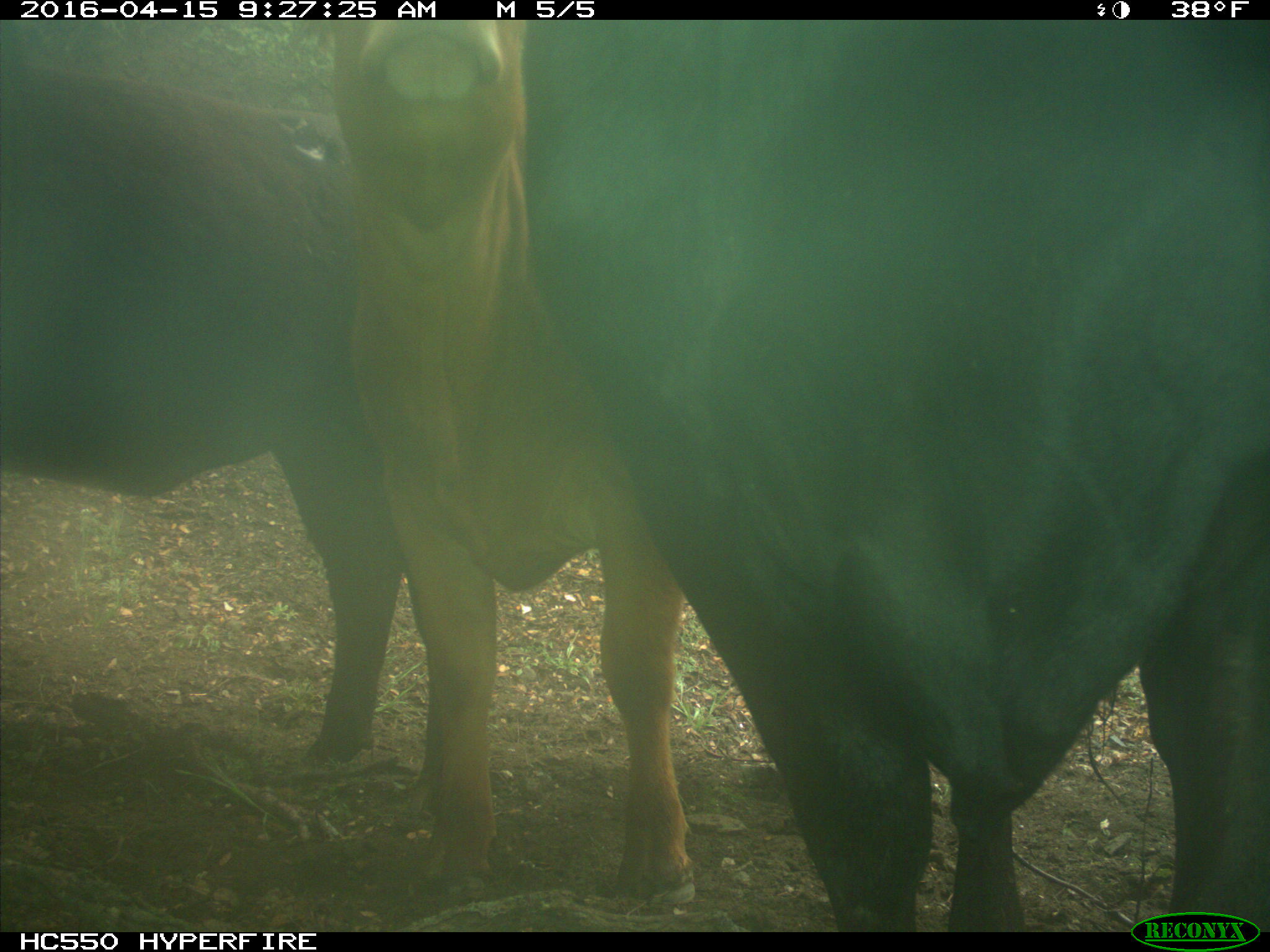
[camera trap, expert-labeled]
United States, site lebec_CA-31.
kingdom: Animalia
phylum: Chordata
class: Mammalia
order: Artiodactyla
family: Bovidae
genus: Bos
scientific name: Bos taurus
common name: domestic cow